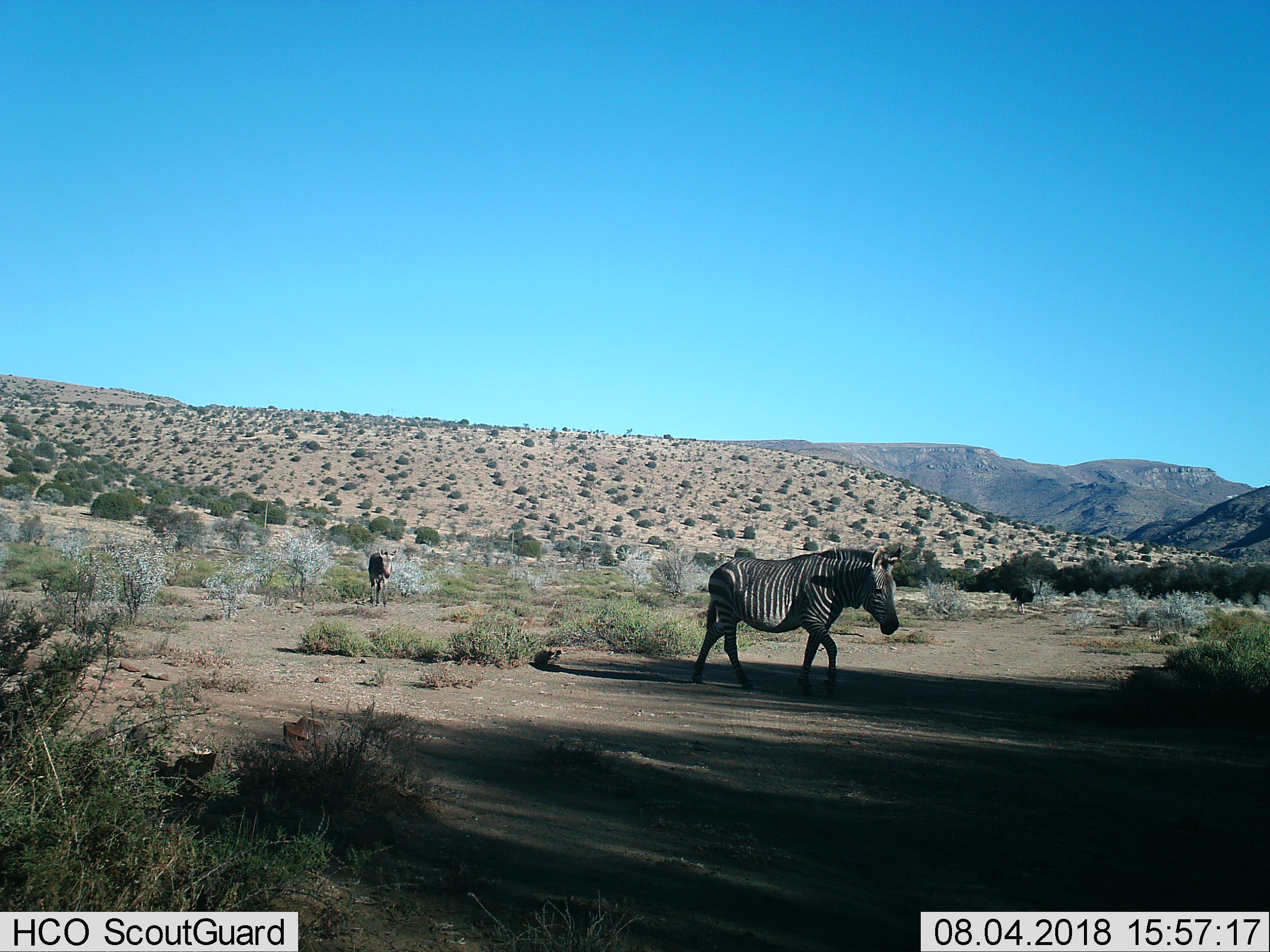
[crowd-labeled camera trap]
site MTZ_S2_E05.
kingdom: Animalia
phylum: Chordata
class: Mammalia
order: Perissodactyla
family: Equidae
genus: Equus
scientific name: Equus zebra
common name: mountain zebra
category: zebramountain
Zebramountain (mountain zebra) (Equus zebra), count 2. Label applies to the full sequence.